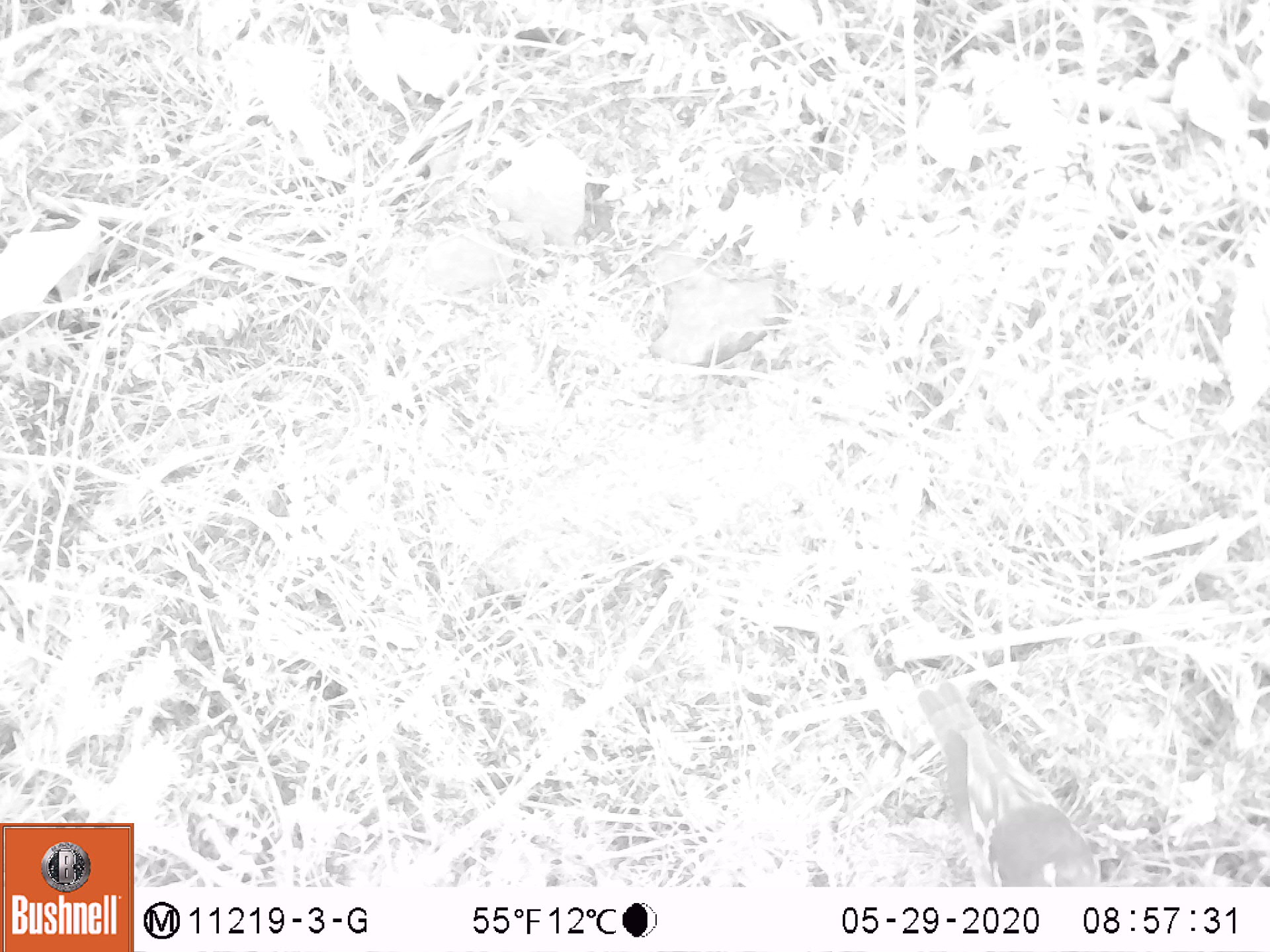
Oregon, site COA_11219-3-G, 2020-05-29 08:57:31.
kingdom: Animalia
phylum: Chordata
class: Aves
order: Passeriformes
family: Turdidae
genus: Ixoreus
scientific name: Ixoreus naevius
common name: varied thrush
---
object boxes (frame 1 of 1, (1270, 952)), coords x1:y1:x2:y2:
varied thrush: 917:686:1099:884